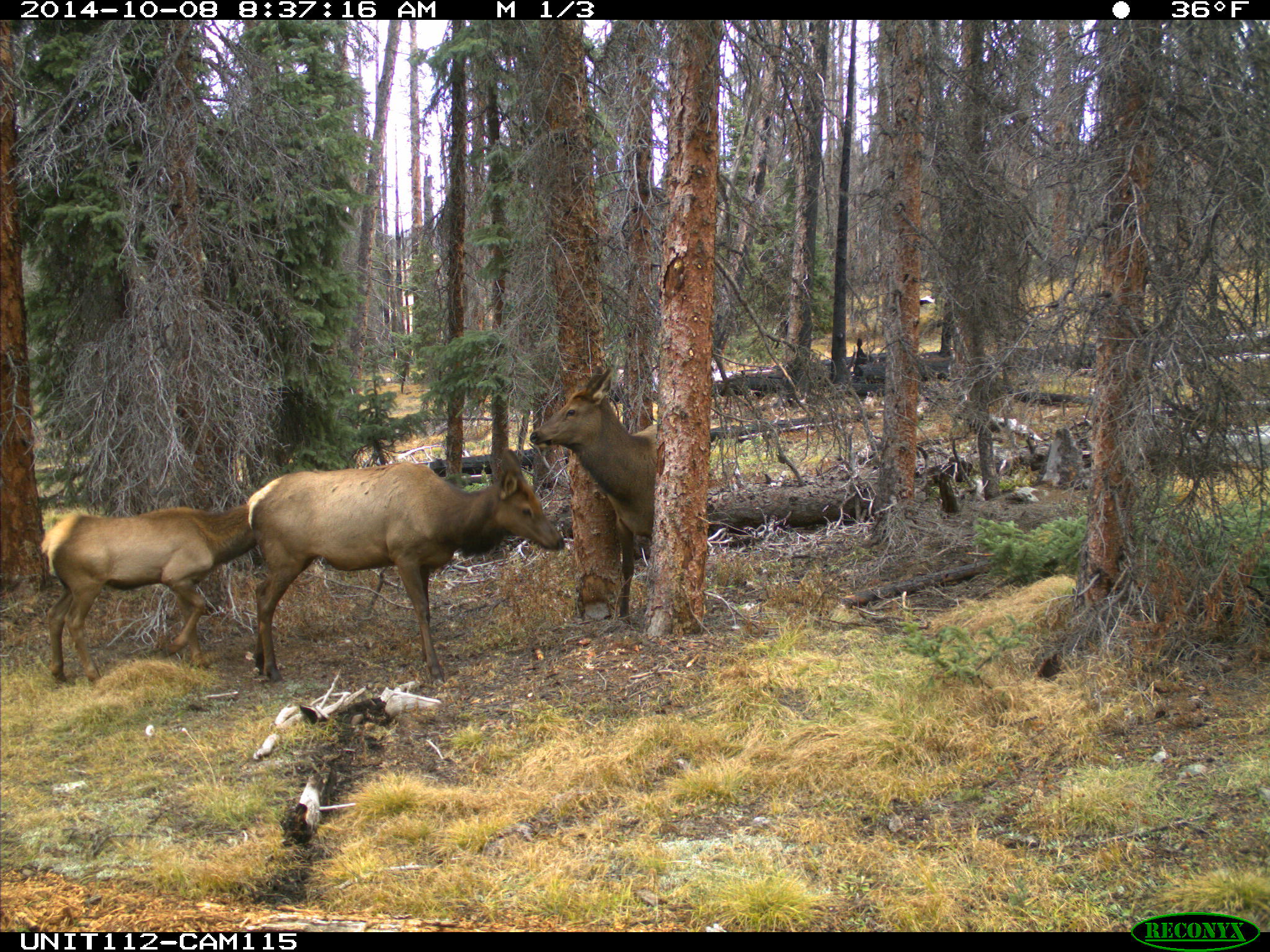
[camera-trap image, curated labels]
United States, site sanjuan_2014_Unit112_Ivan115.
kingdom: Animalia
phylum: Chordata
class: Mammalia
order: Artiodactyla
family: Cervidae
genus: Cervus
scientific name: Cervus elaphus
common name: red deer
Cervus elaphus (red deer).